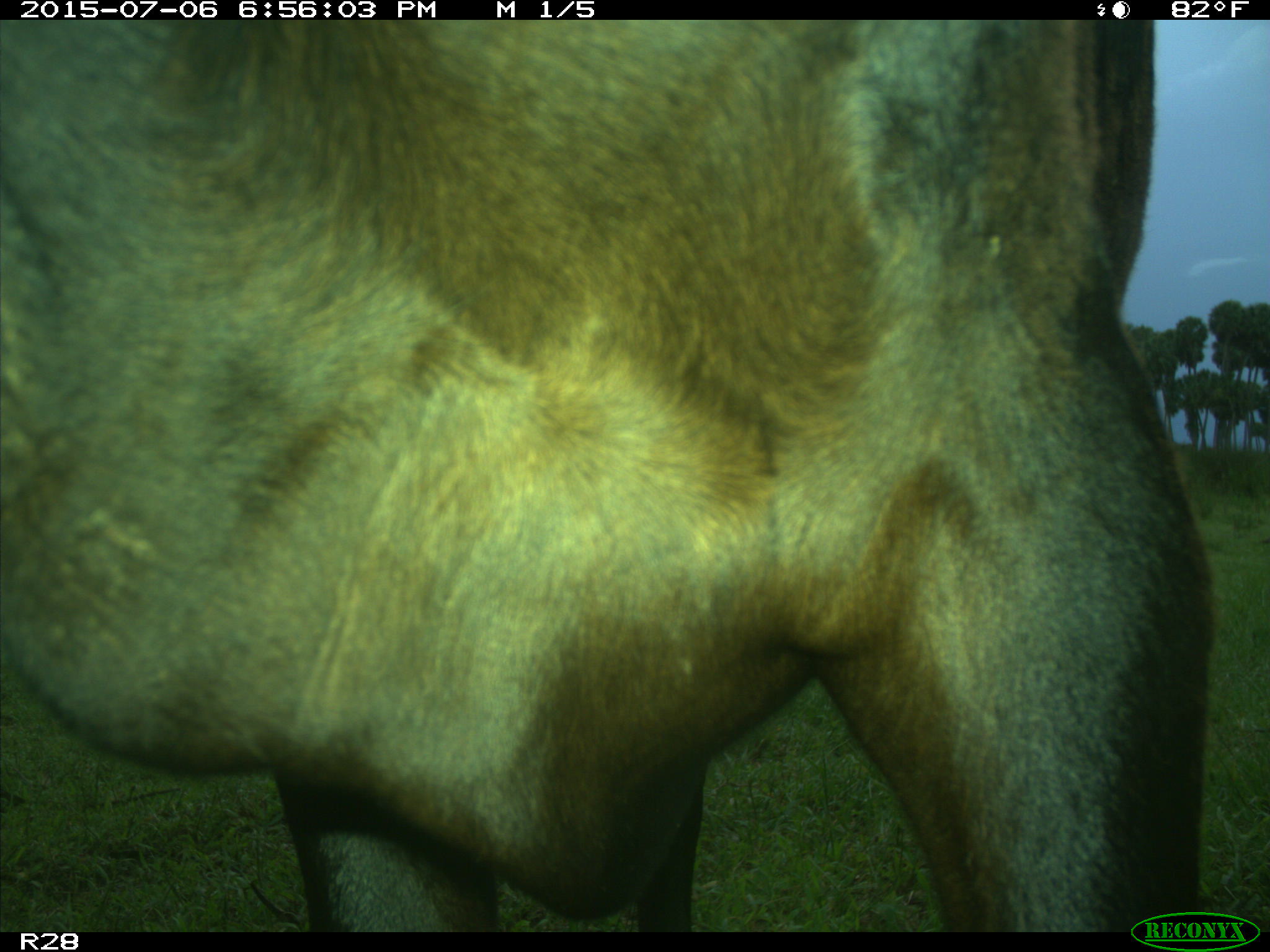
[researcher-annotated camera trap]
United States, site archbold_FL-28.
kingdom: Animalia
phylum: Chordata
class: Mammalia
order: Artiodactyla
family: Bovidae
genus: Bos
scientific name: Bos taurus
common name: domestic cow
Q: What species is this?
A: Bos taurus (domestic cow).